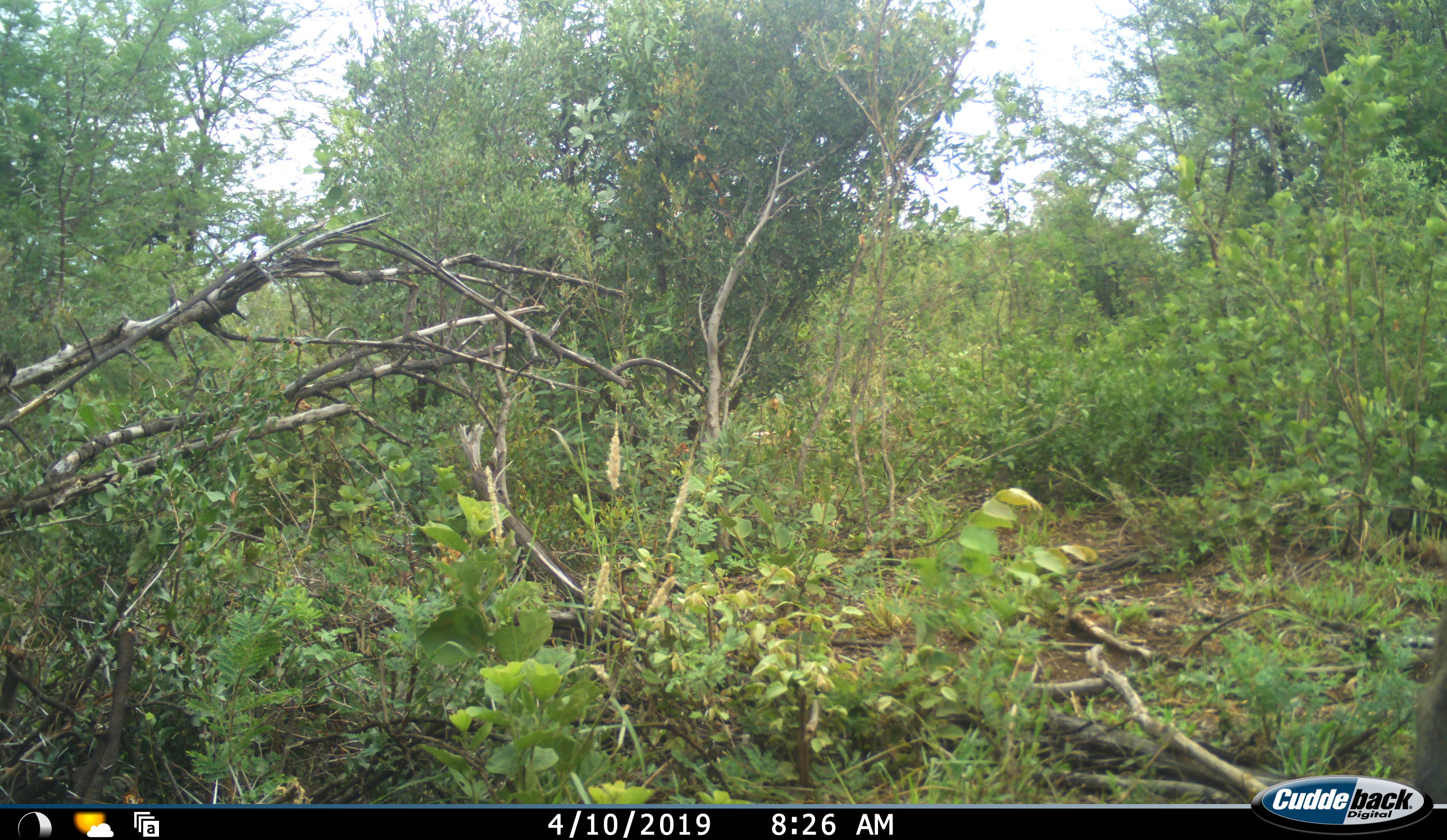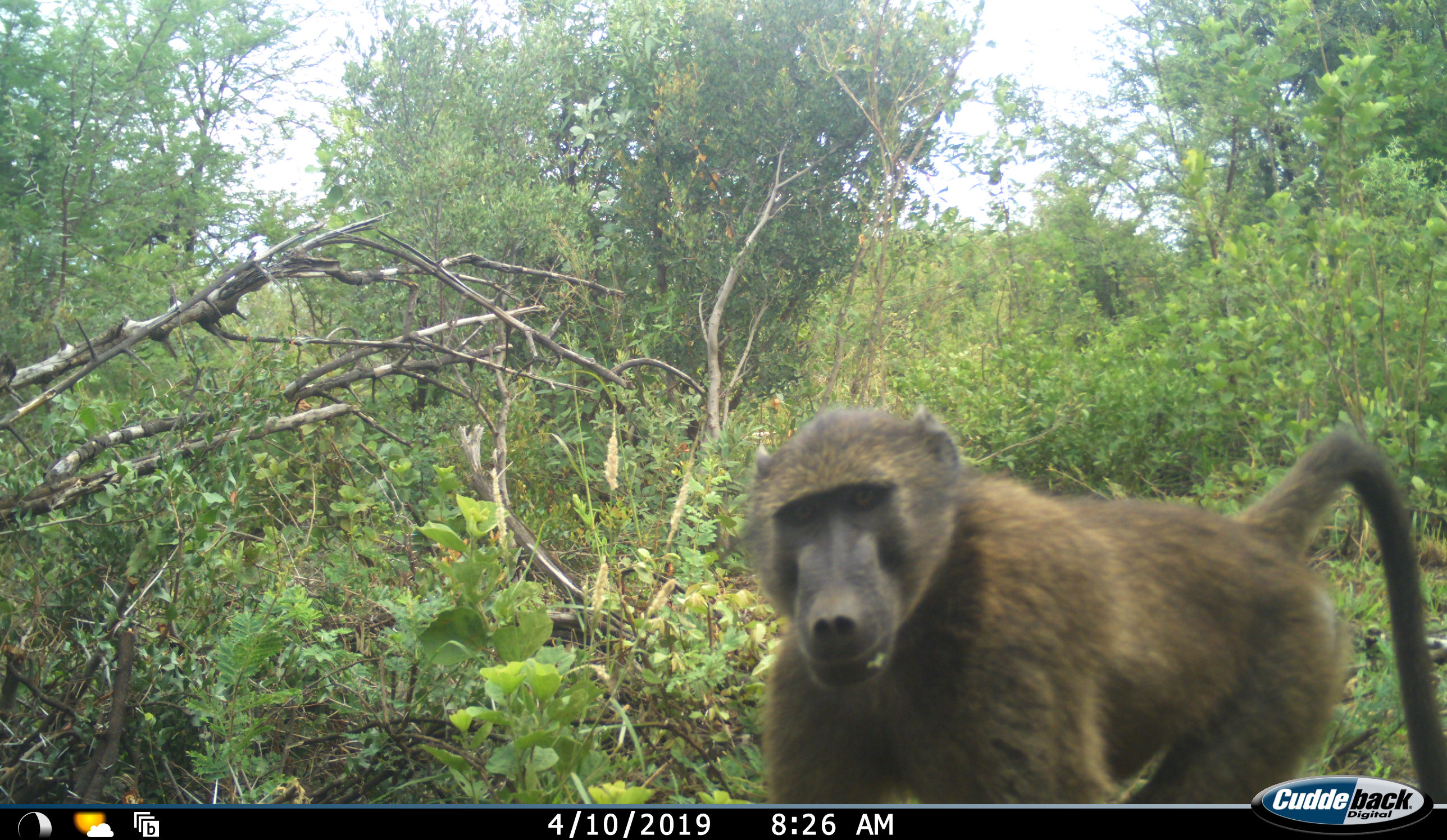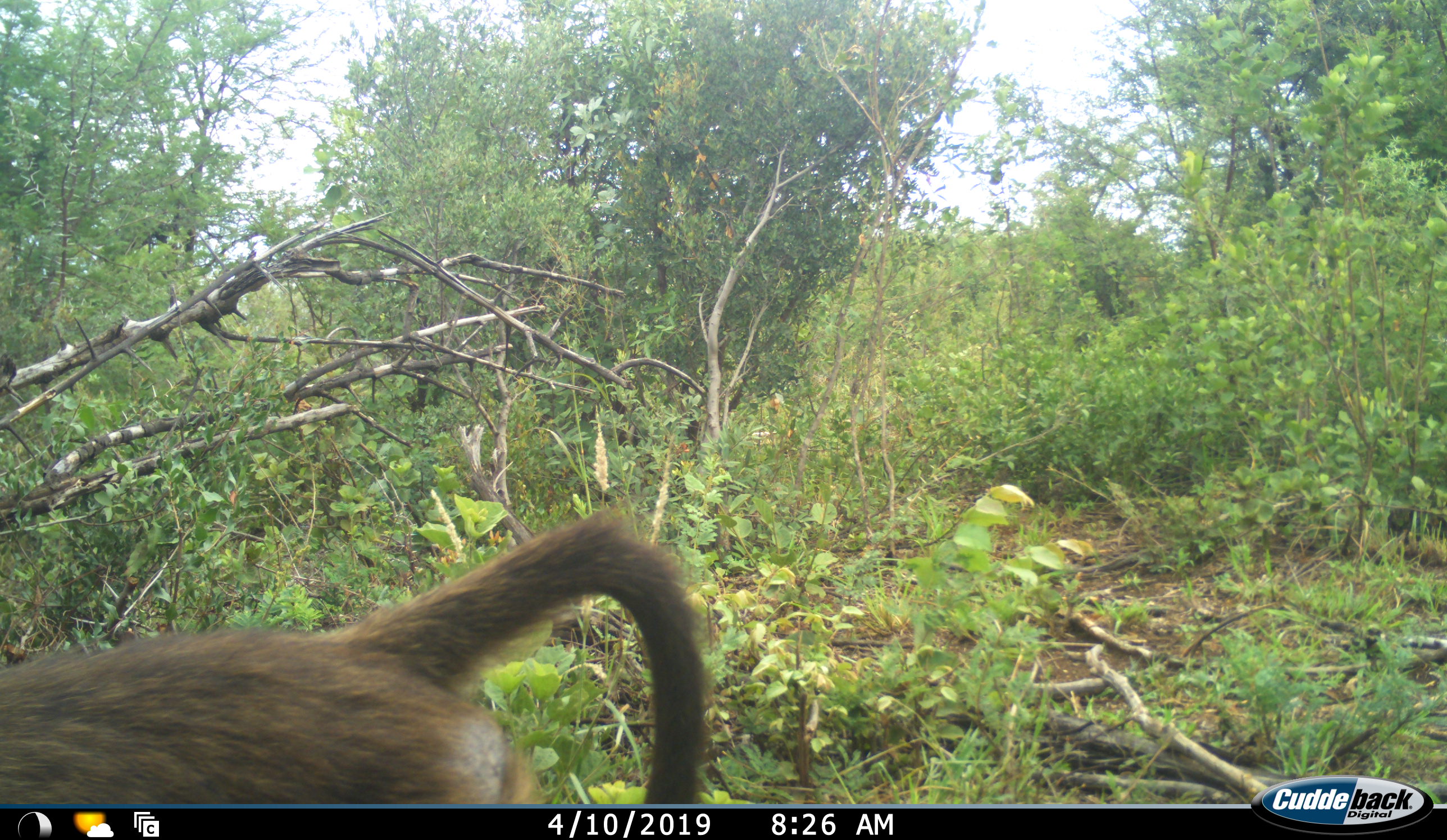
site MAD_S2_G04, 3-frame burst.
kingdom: Animalia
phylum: Chordata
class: Mammalia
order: Primates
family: Cercopithecidae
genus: Papio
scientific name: Papio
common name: baboon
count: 1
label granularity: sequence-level